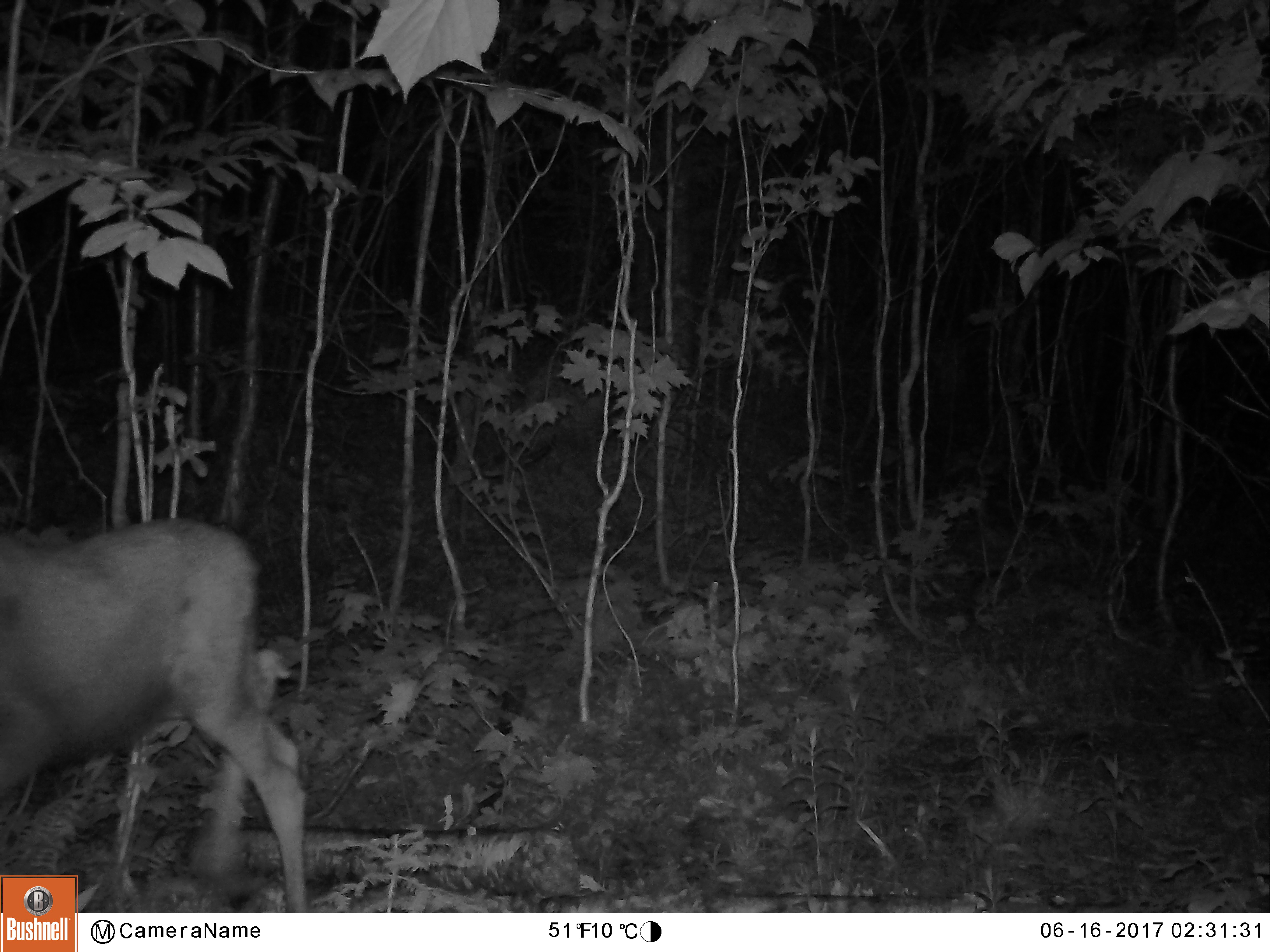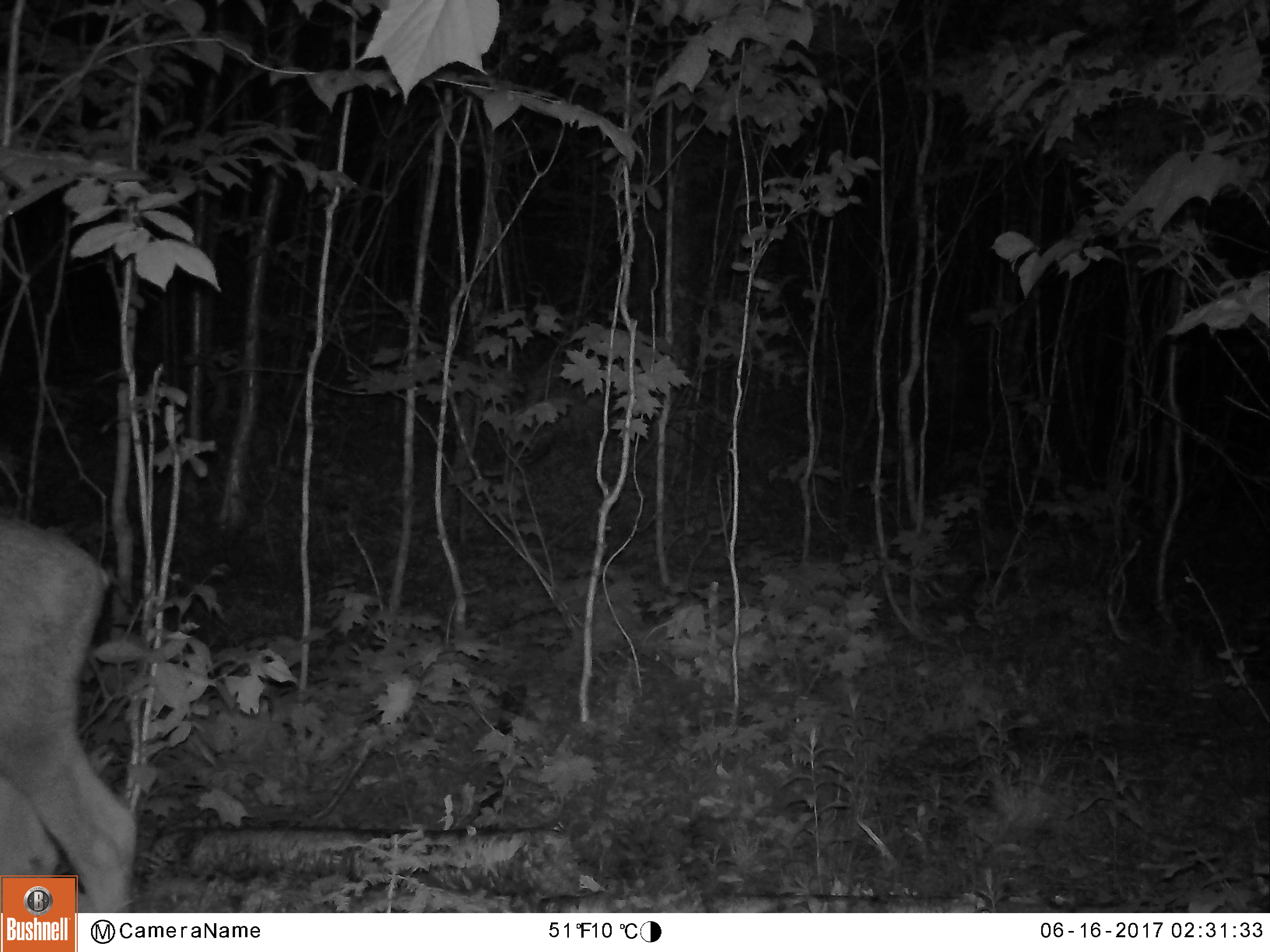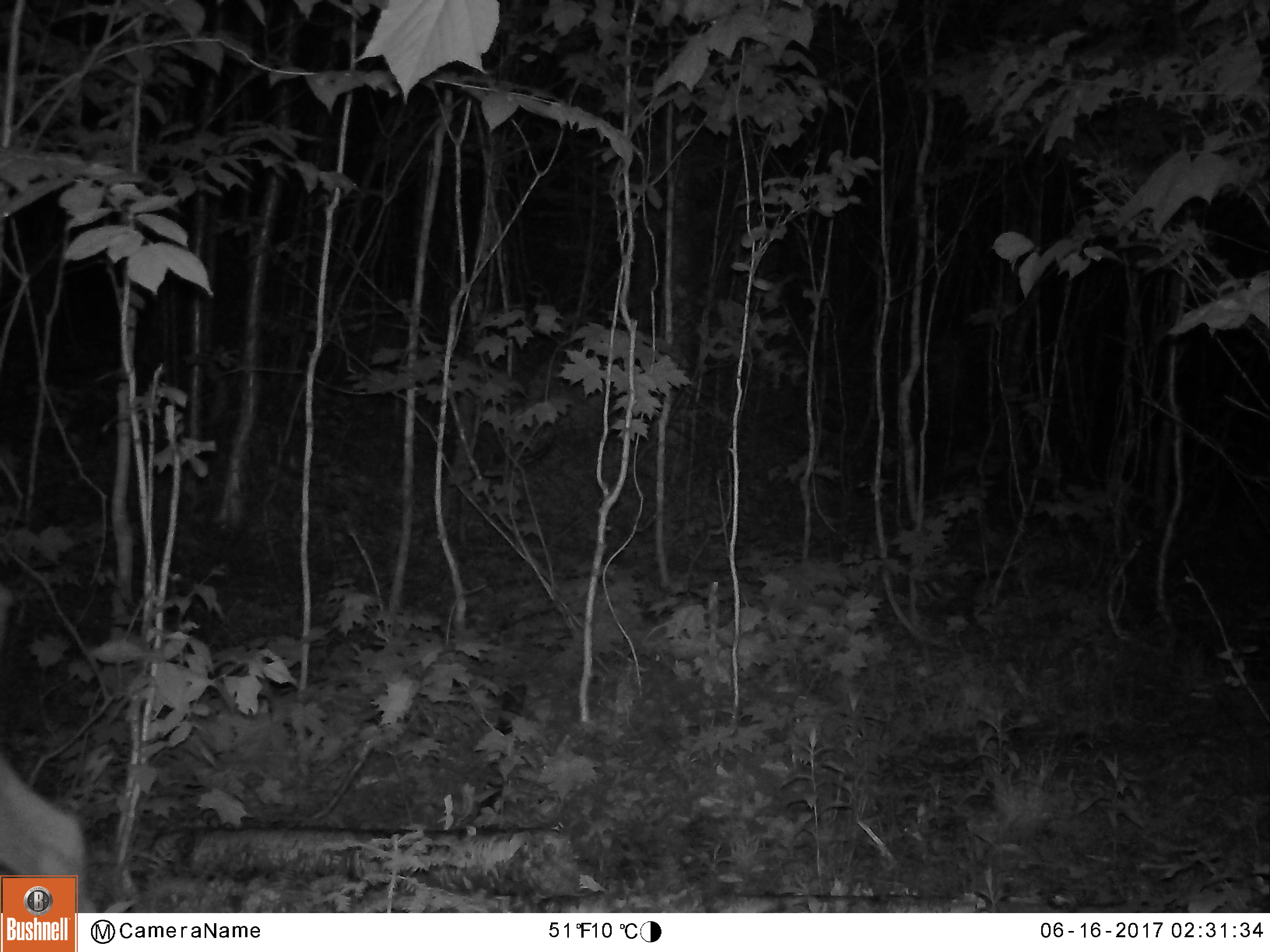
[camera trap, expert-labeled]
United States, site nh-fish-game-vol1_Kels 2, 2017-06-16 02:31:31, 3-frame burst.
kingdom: Animalia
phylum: Chordata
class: Mammalia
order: Artiodactyla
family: Cervidae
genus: Alces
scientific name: Alces alces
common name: moose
Moose (Alces alces).